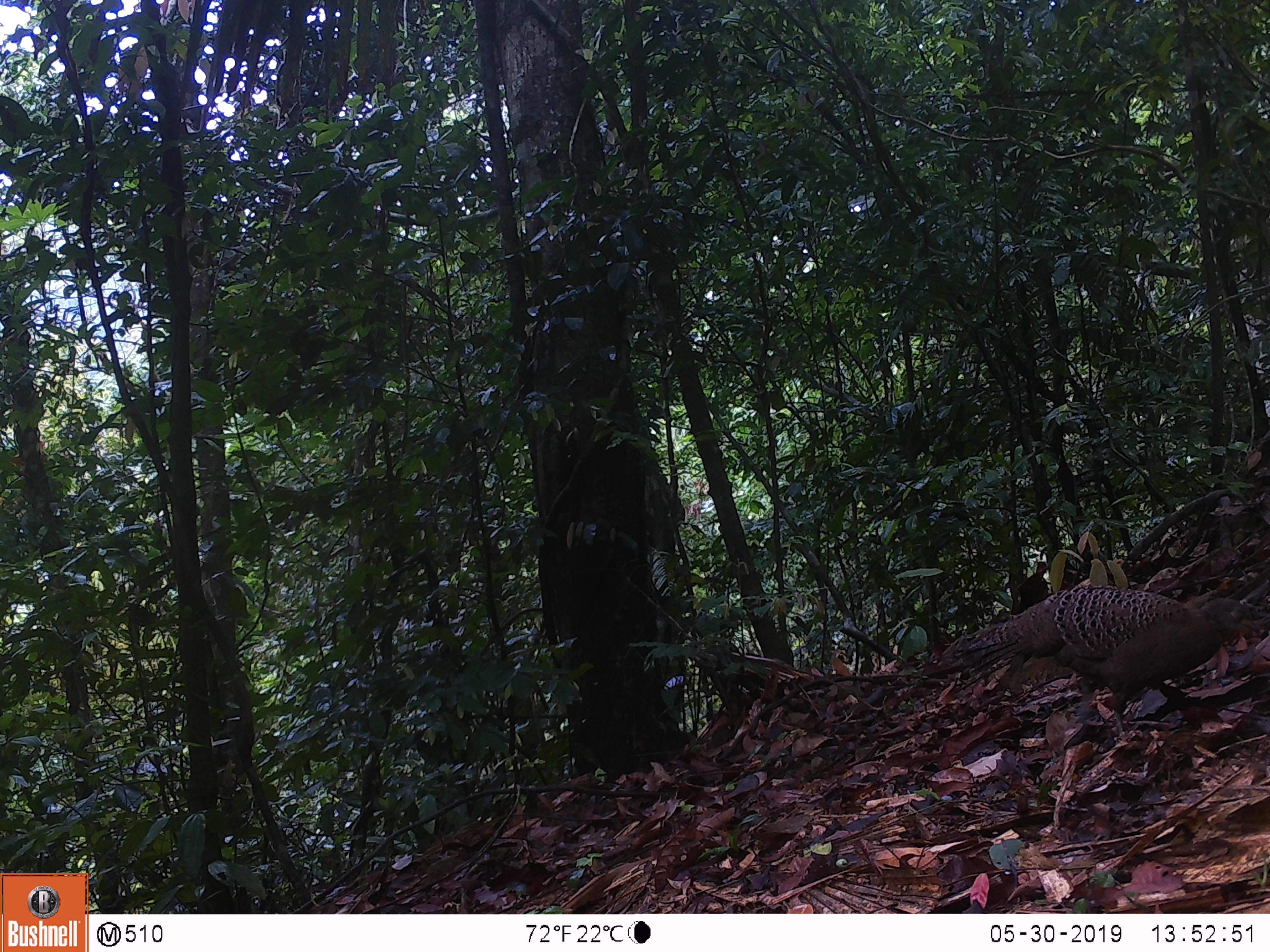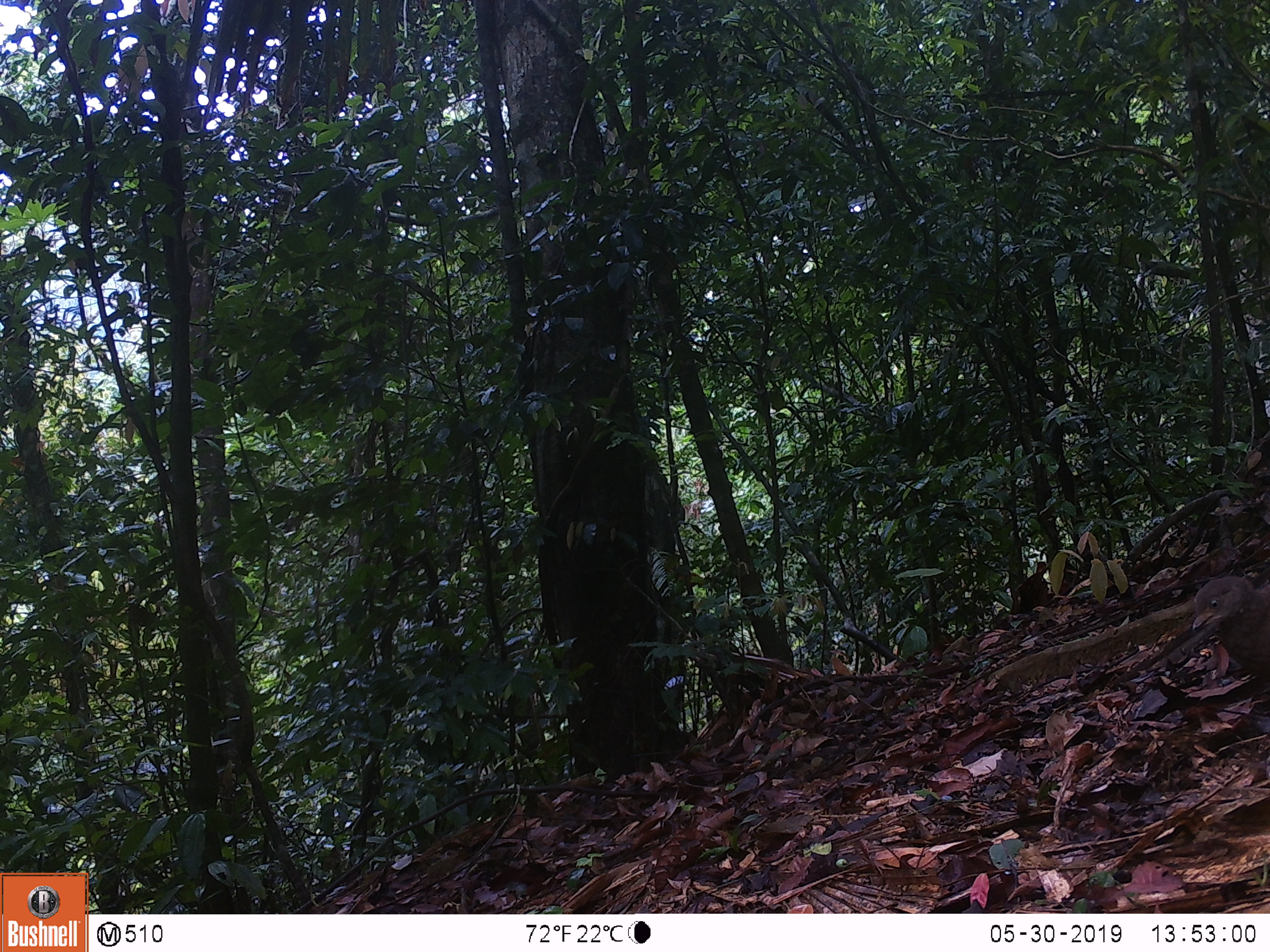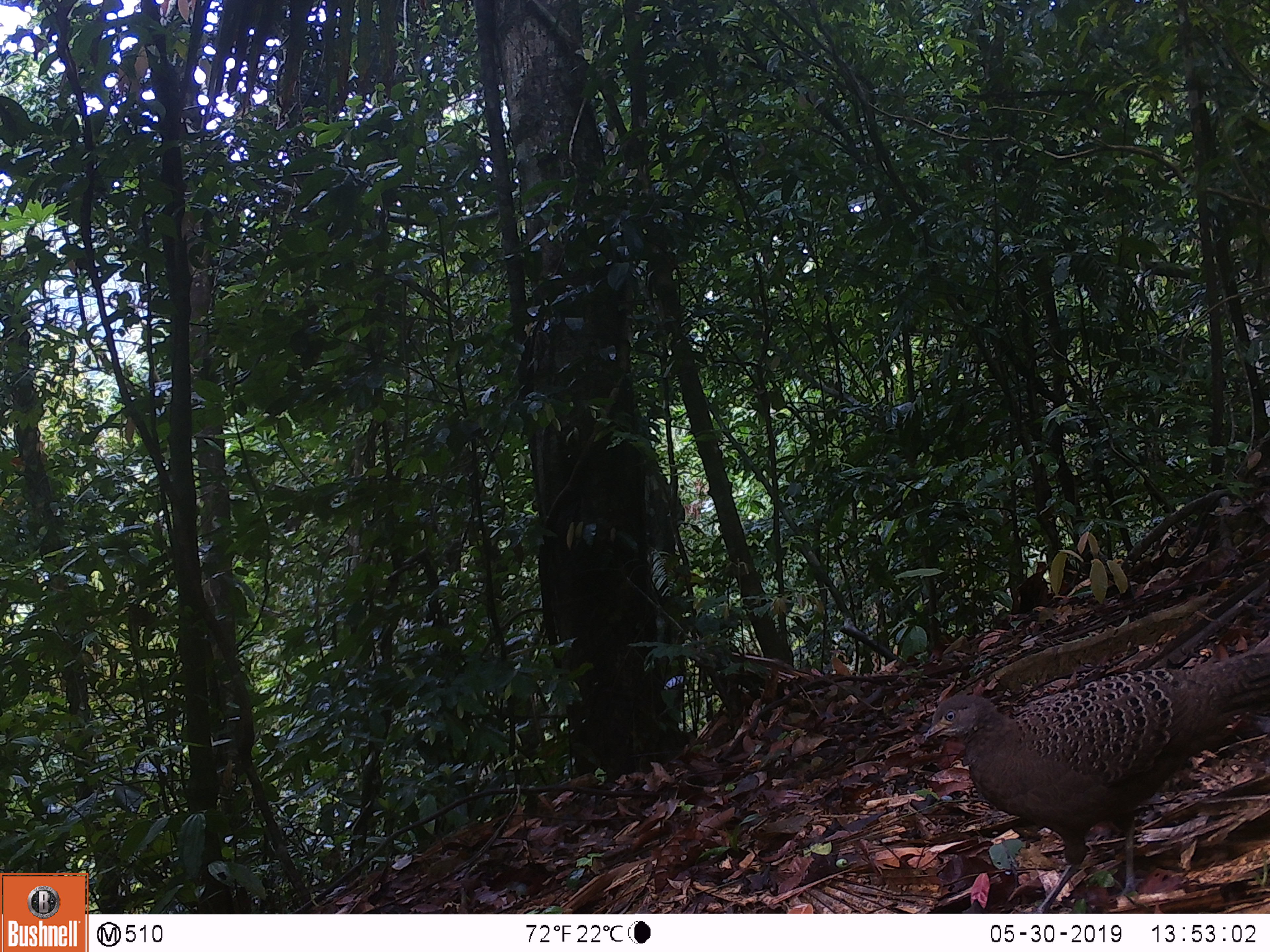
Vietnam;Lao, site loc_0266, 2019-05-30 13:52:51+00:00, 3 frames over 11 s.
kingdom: Animalia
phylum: Chordata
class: Aves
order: Galliformes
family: Phasianidae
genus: Polyplectron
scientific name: Polyplectron bicalcaratum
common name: gray peacock-pheasant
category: grey peacock pheasant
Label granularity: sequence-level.